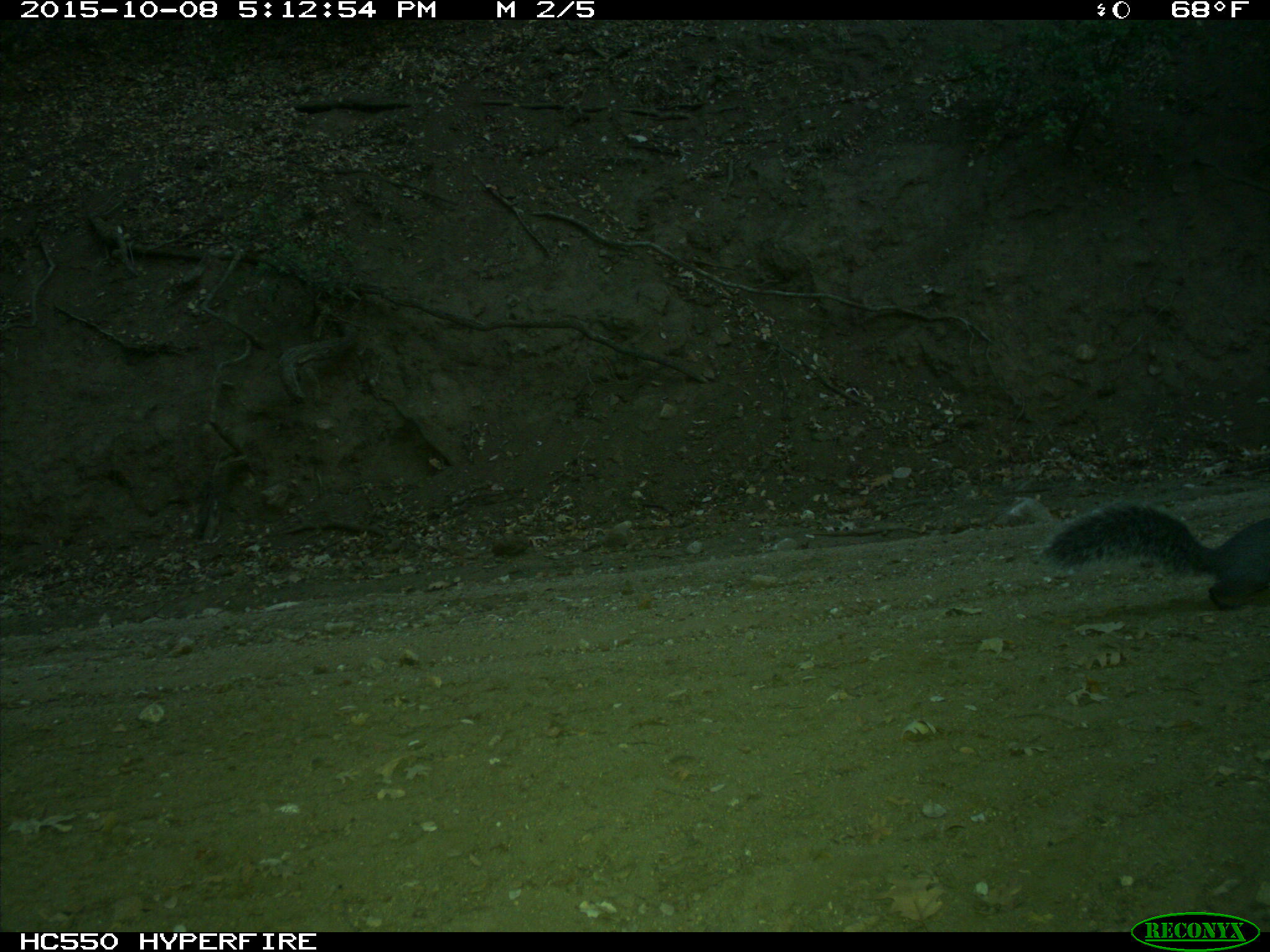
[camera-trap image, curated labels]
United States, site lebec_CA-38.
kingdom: Animalia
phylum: Chordata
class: Mammalia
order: Rodentia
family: Sciuridae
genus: Sciurus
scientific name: Sciurus carolinensis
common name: eastern gray squirrel